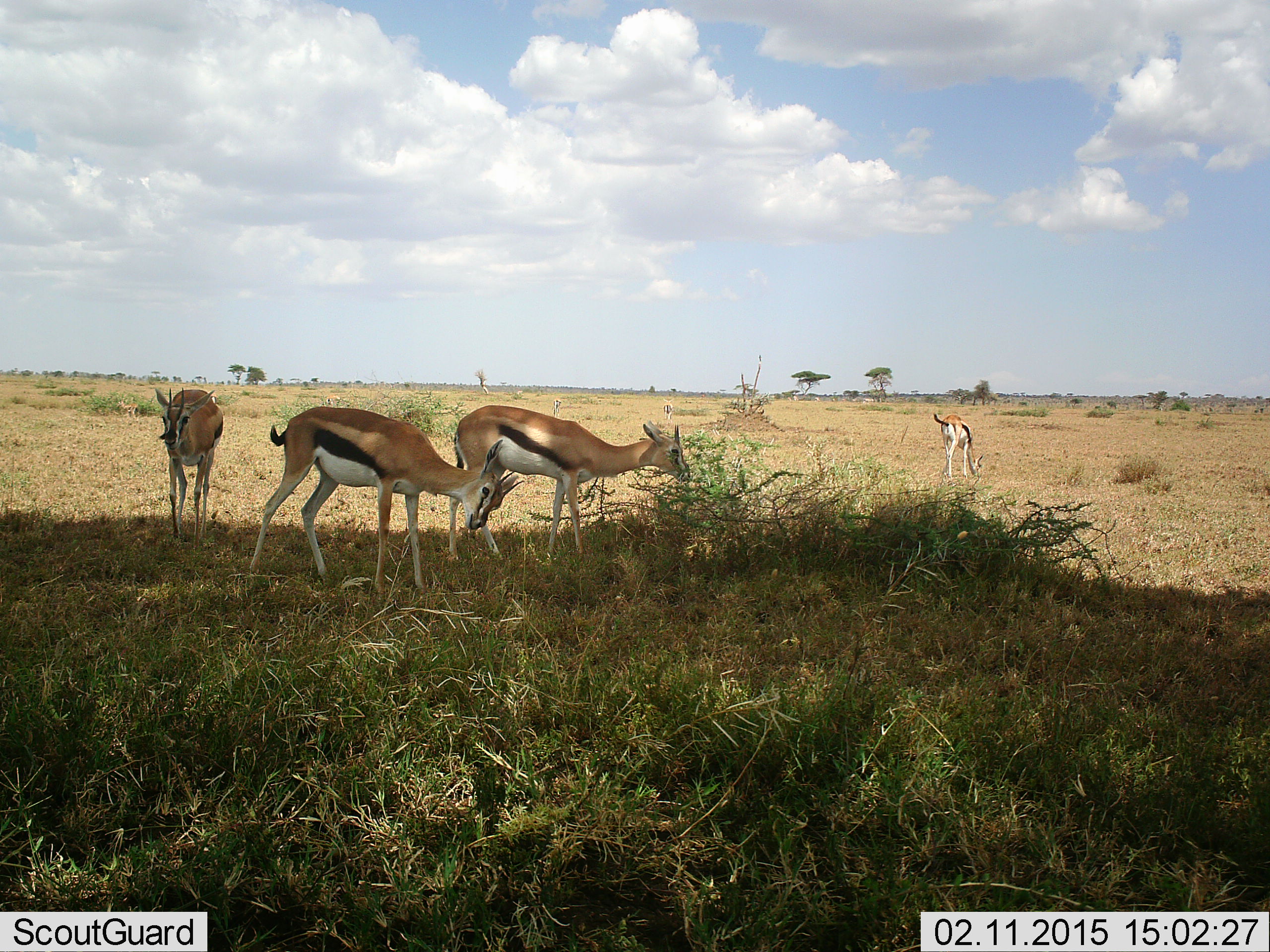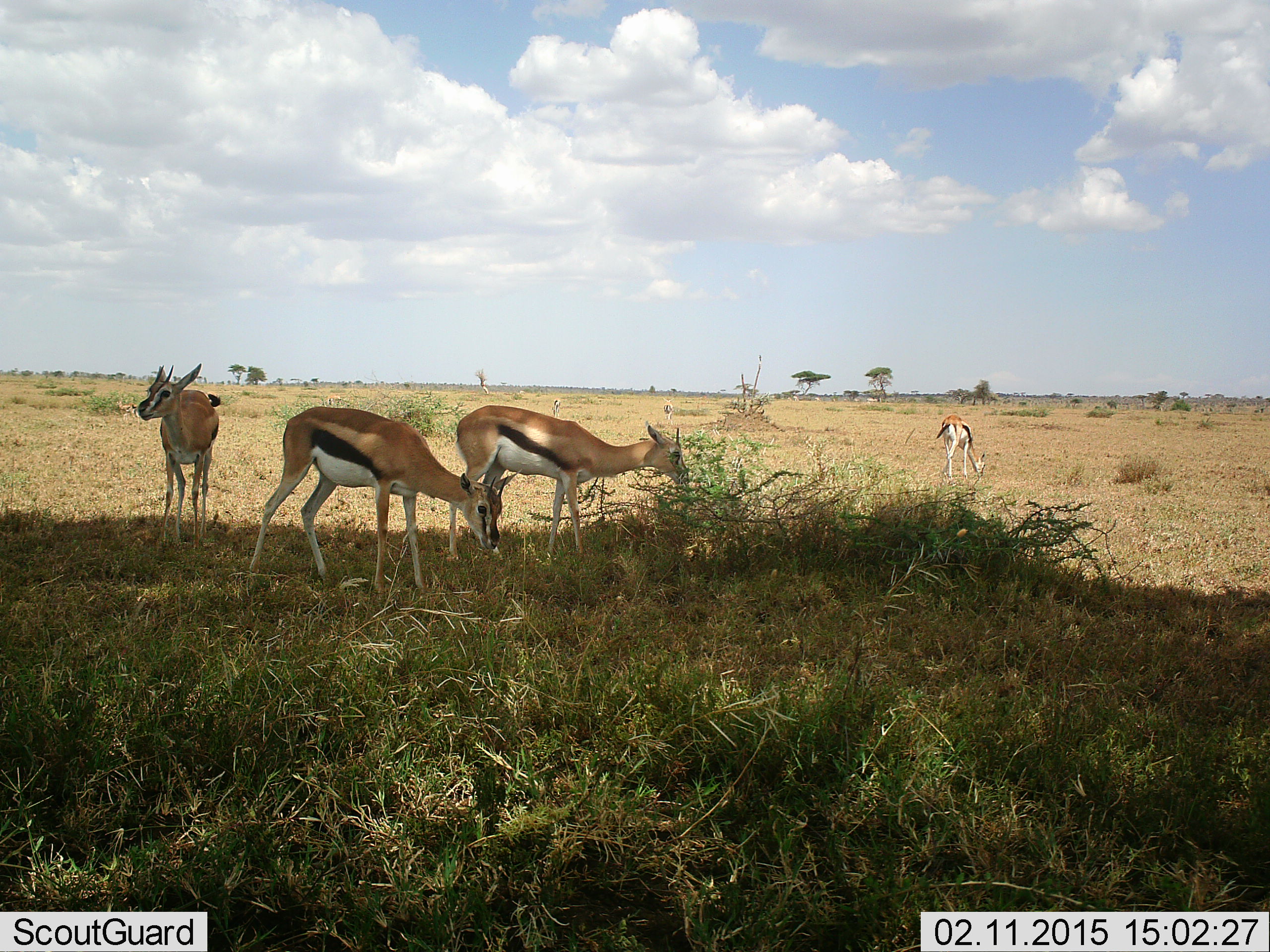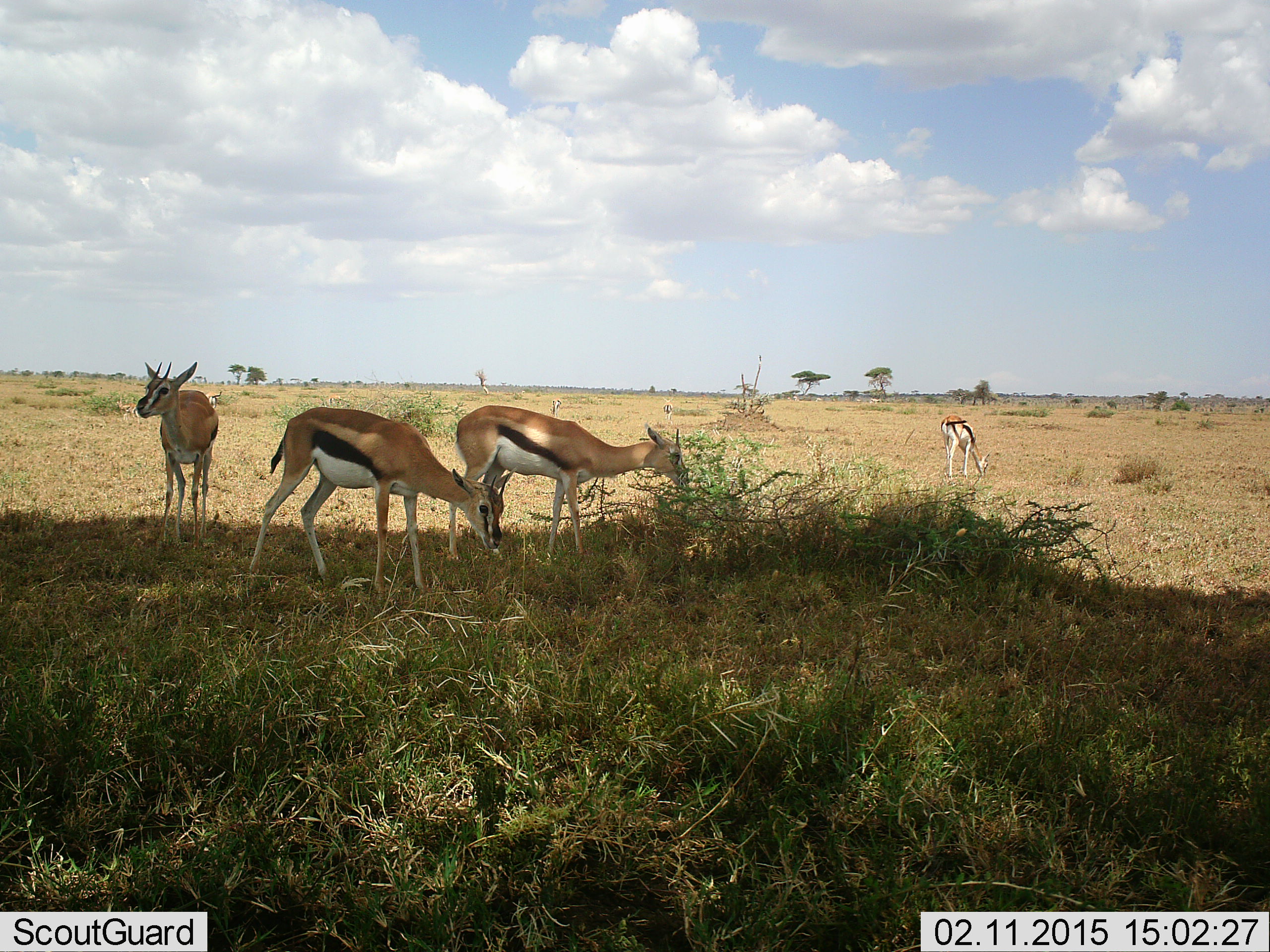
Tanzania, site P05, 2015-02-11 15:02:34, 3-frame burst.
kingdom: Animalia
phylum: Chordata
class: Mammalia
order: Artiodactyla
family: Bovidae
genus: Eudorcas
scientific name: Eudorcas thomsonii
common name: thomson's gazelle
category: gazellethomsons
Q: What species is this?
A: Gazellethomsons (thomson's gazelle) (Eudorcas thomsonii).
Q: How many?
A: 4.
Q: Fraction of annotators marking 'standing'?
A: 80%.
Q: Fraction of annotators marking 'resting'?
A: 0%.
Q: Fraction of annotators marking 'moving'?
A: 0%.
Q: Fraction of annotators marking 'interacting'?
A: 0%.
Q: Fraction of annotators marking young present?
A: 0%.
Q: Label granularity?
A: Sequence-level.